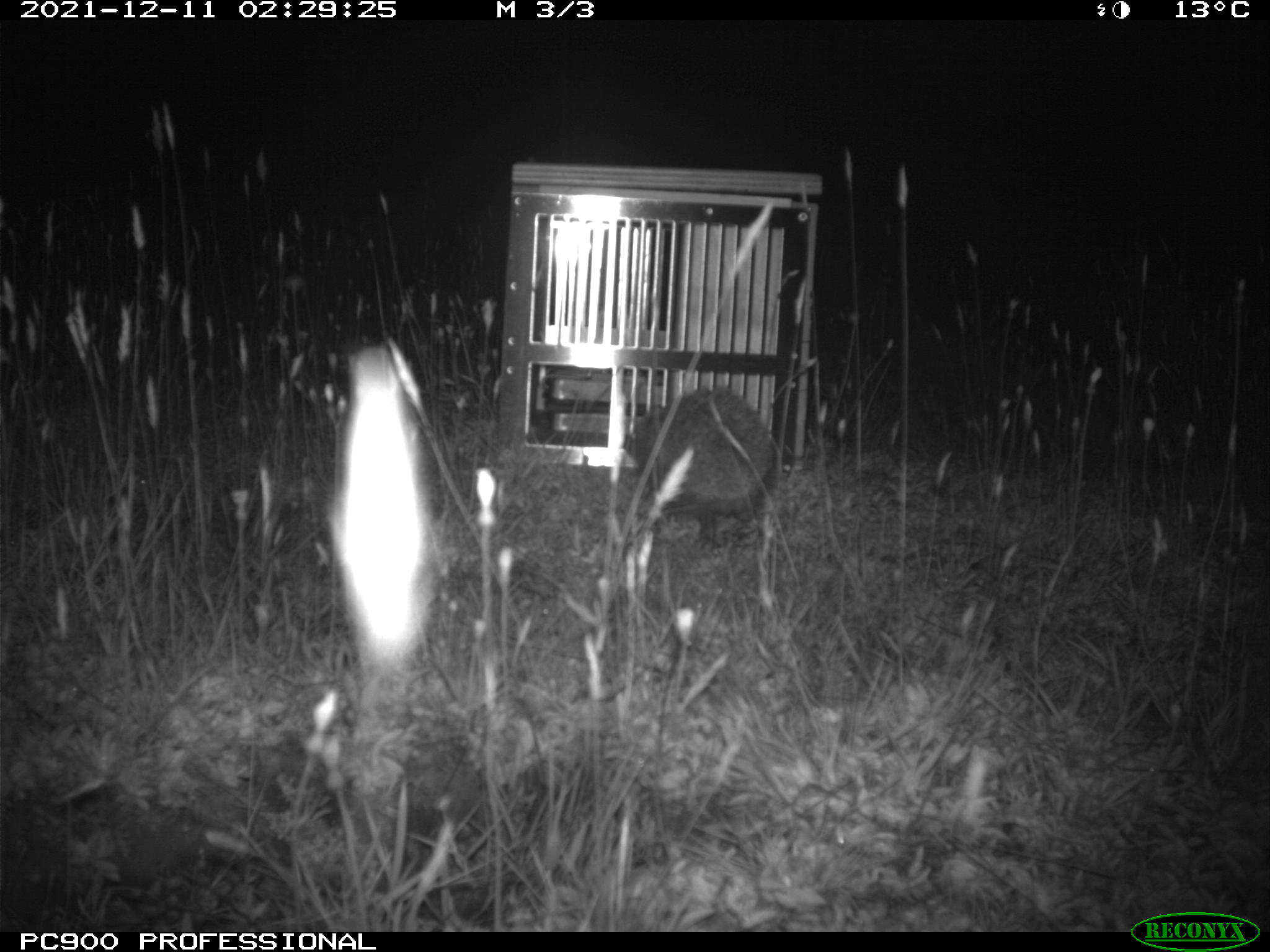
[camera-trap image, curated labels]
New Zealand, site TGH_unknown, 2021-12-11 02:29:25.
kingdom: Animalia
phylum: Chordata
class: Mammalia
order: Eulipotyphla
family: Erinaceidae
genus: Erinaceus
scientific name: Erinaceus europaeus europaeus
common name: european hedgehog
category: hedgehog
Hedgehog (european hedgehog) (Erinaceus europaeus europaeus).